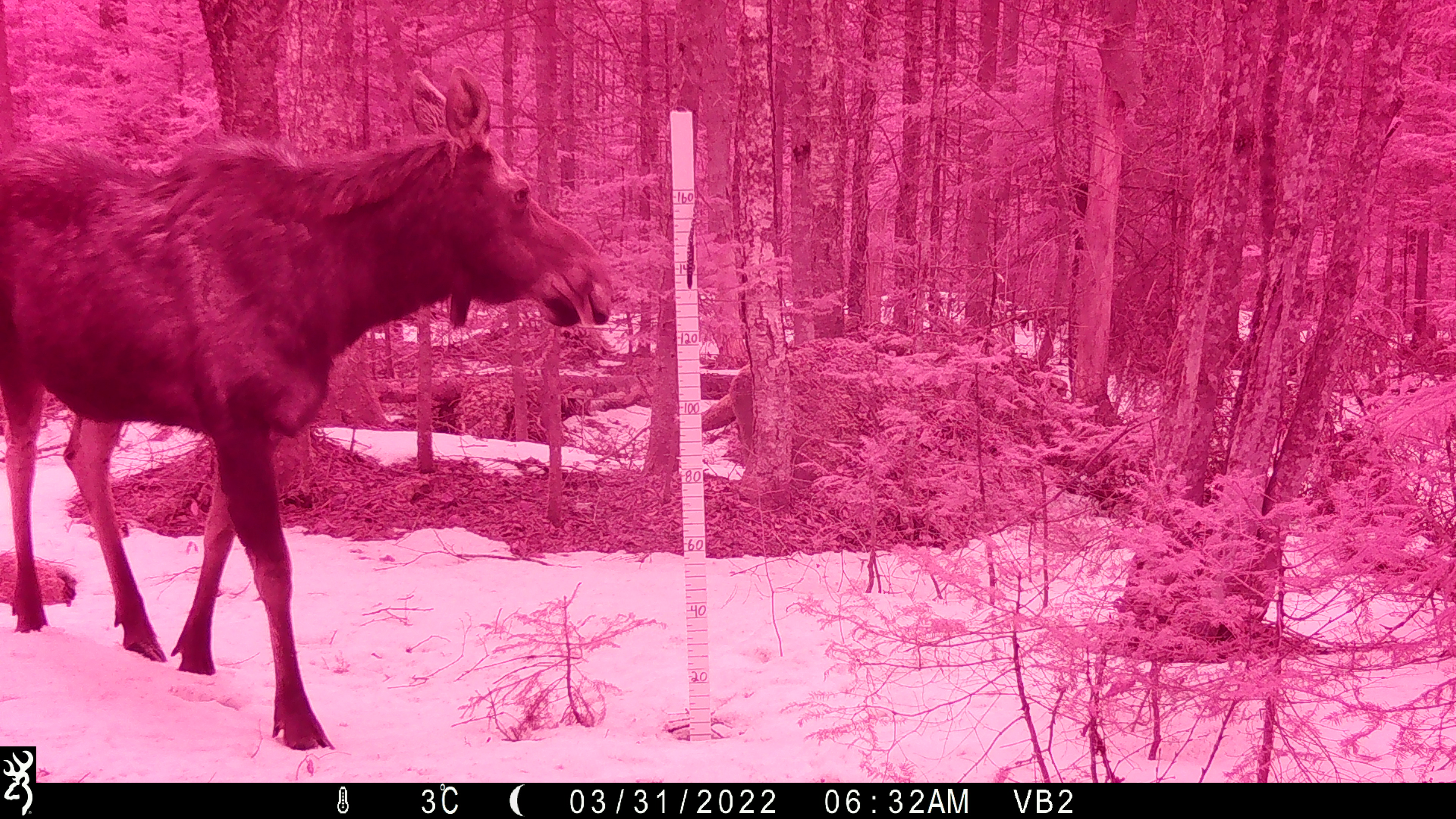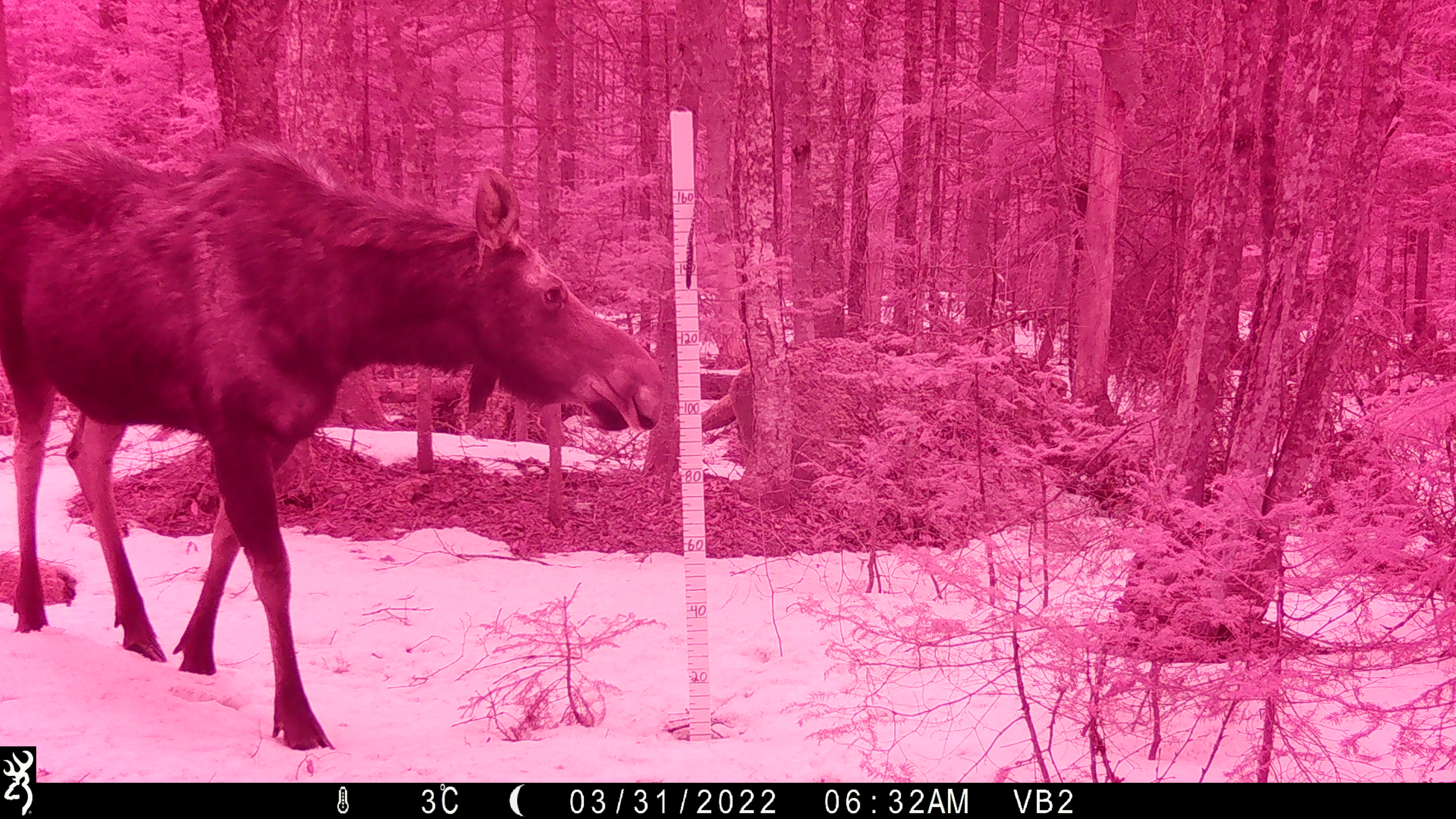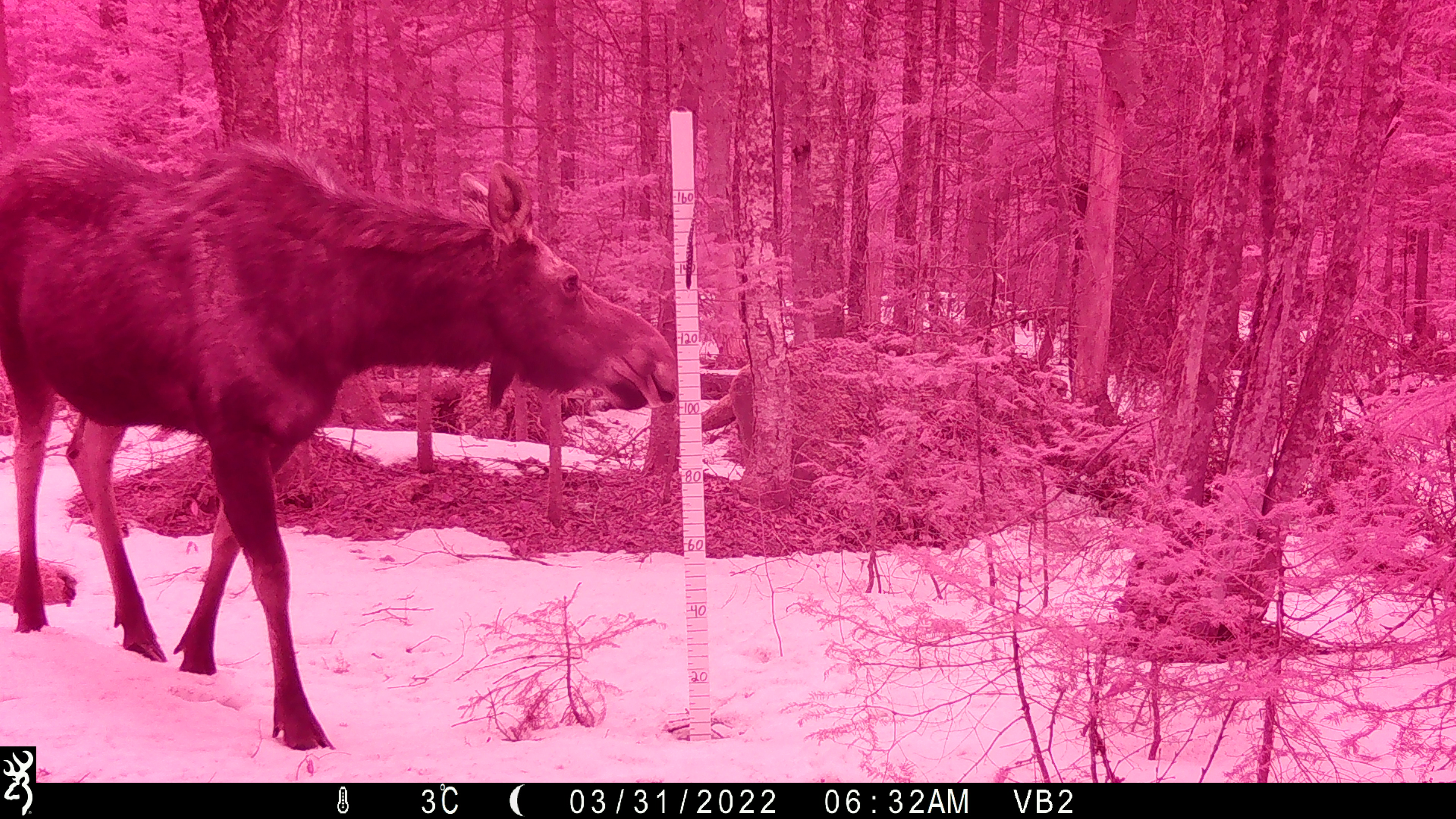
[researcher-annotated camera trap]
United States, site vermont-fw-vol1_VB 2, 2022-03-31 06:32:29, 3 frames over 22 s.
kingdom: Animalia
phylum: Chordata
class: Mammalia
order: Artiodactyla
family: Cervidae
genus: Alces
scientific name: Alces alces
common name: moose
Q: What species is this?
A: Moose (Alces alces).